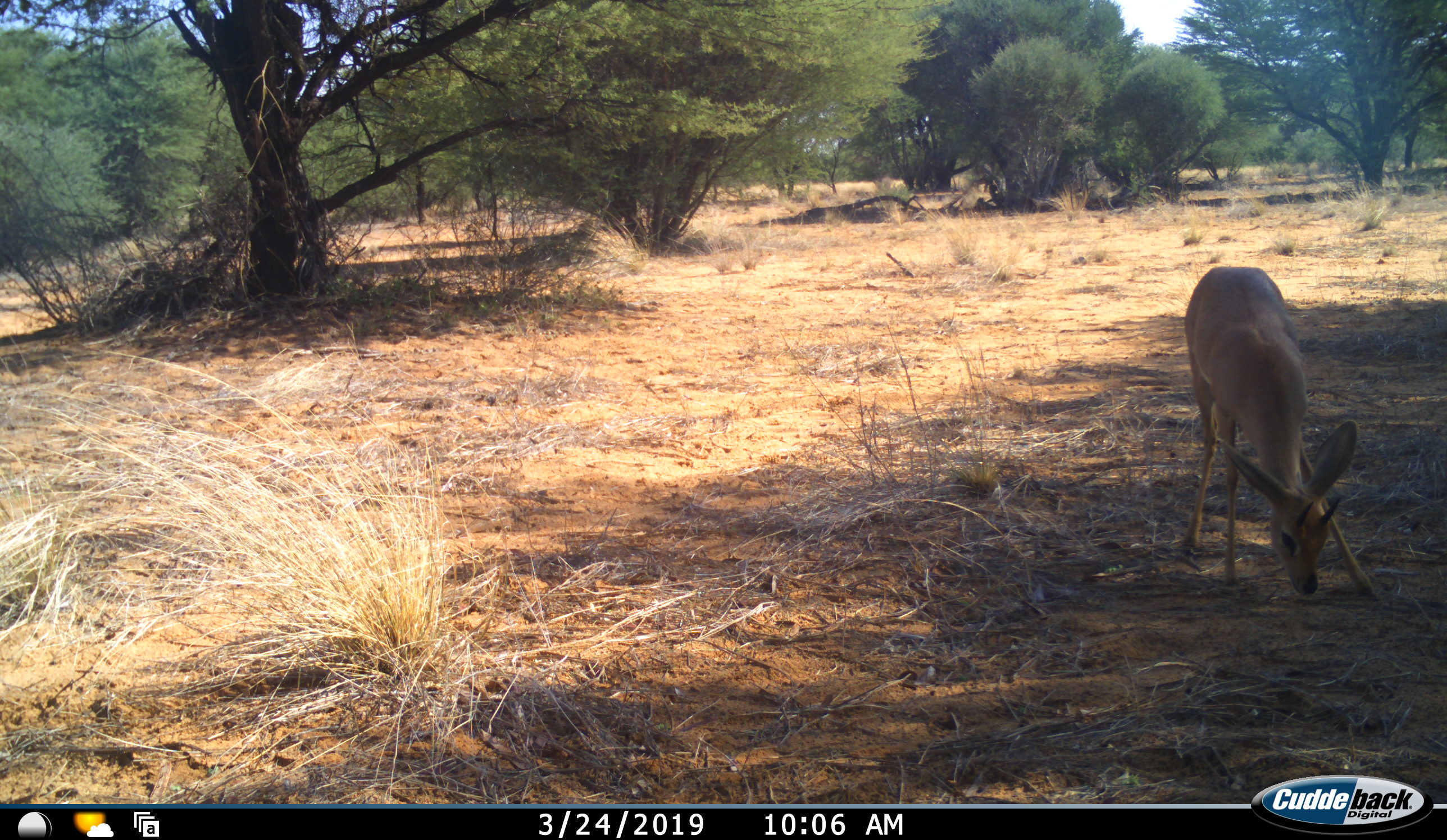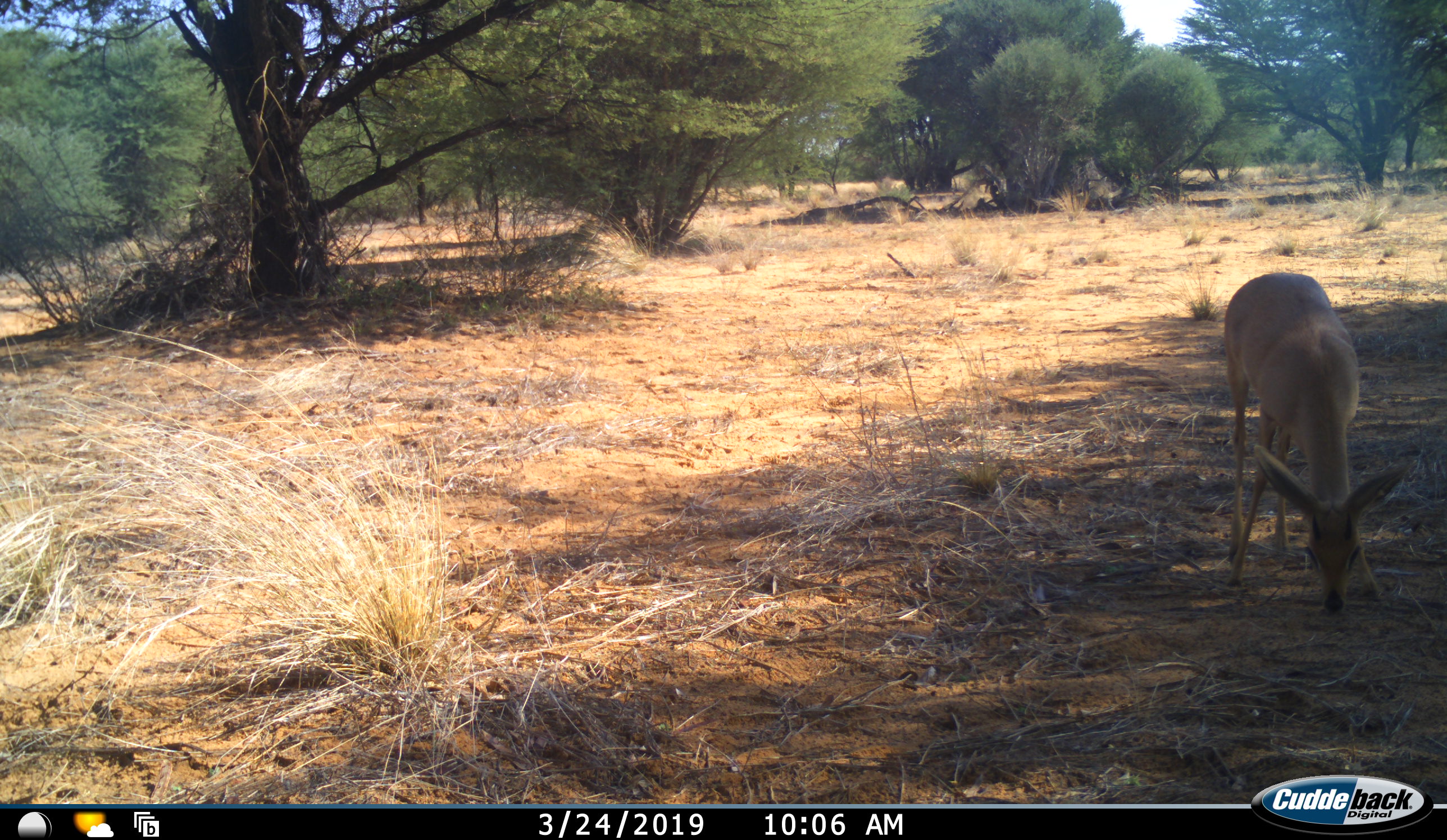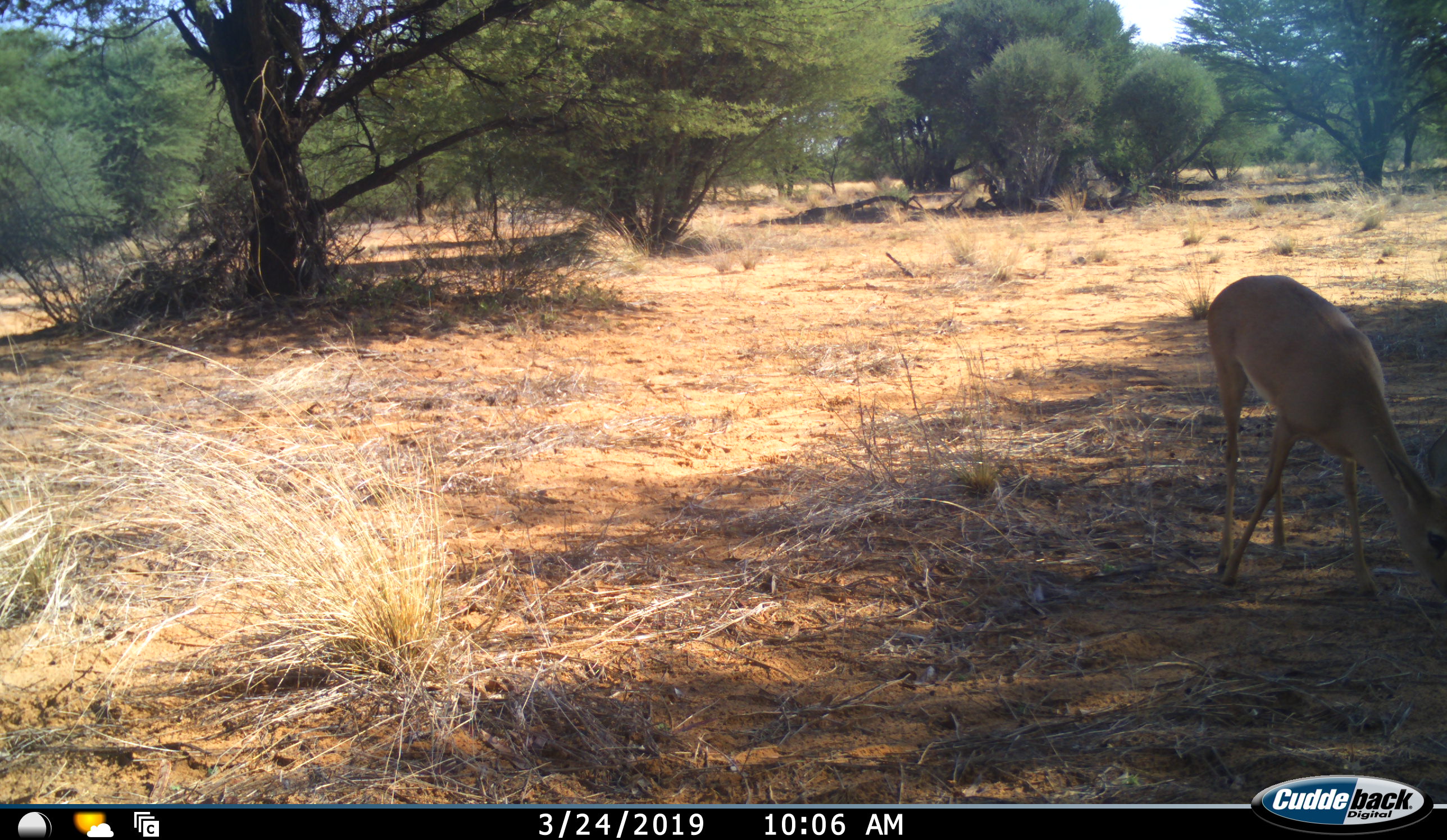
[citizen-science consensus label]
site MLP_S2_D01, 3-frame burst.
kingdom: Animalia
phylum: Chordata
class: Mammalia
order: Artiodactyla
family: Bovidae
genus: Raphicerus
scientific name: Raphicerus campestris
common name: steenbok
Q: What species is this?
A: Steenbok (Raphicerus campestris).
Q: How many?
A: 1.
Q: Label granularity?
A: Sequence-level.